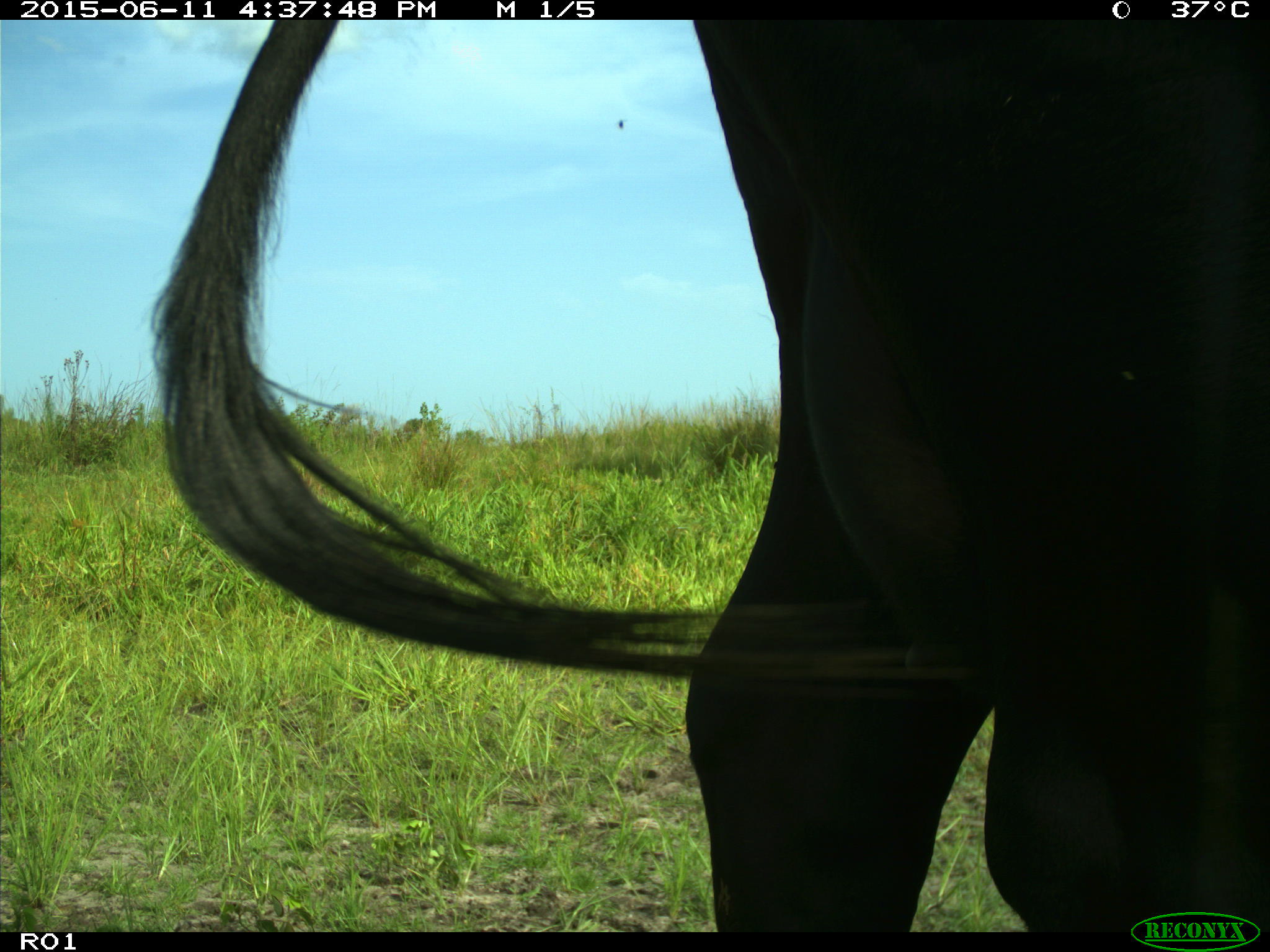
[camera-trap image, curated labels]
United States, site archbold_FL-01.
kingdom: Animalia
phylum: Chordata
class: Mammalia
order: Artiodactyla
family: Bovidae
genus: Bos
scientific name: Bos taurus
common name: domestic cow